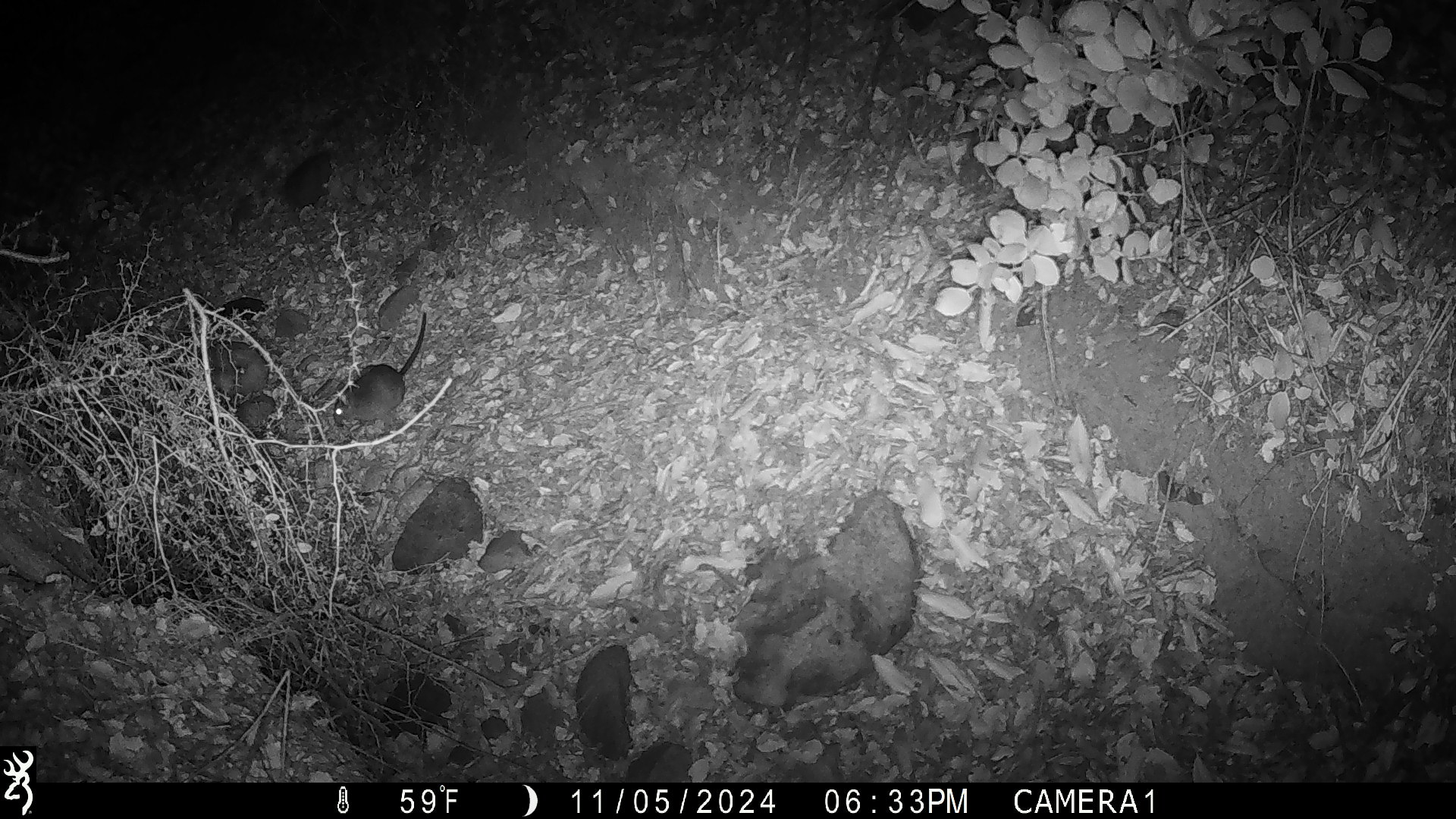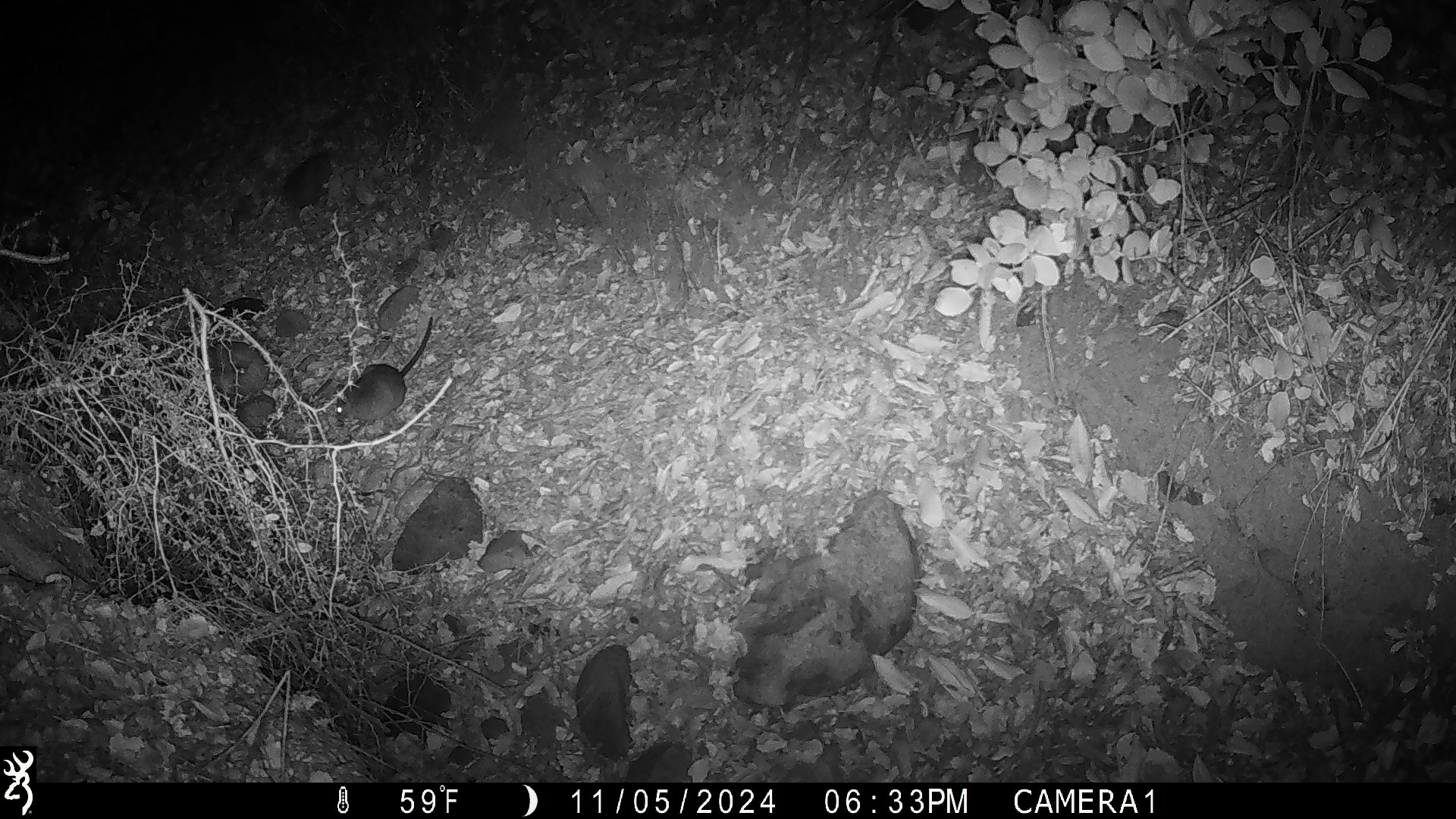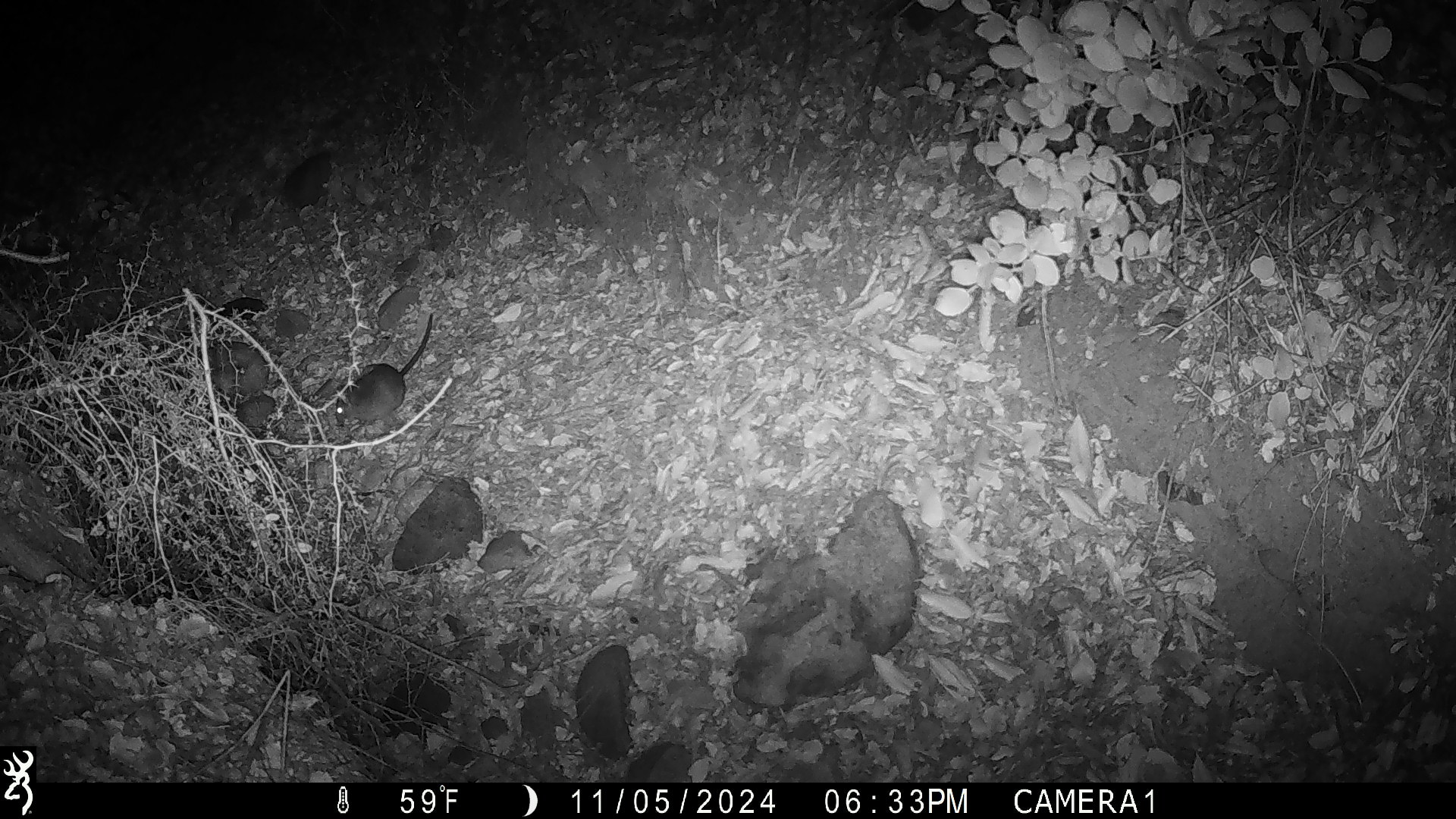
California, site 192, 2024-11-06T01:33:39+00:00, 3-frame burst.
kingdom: Animalia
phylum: Chordata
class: Mammalia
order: Rodentia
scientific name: Rodentia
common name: mouse or rat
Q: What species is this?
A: Mouse or rat (Rodentia).